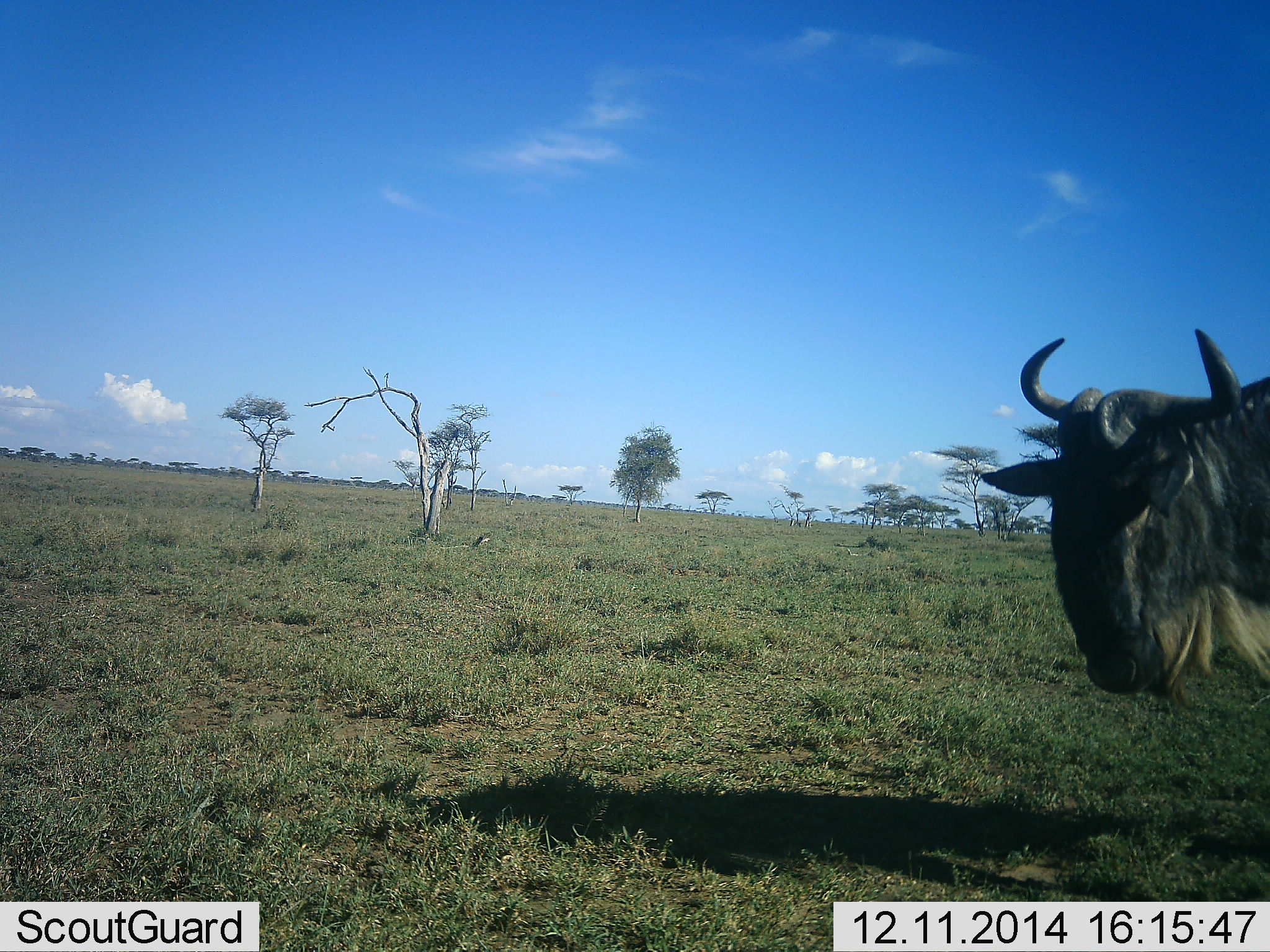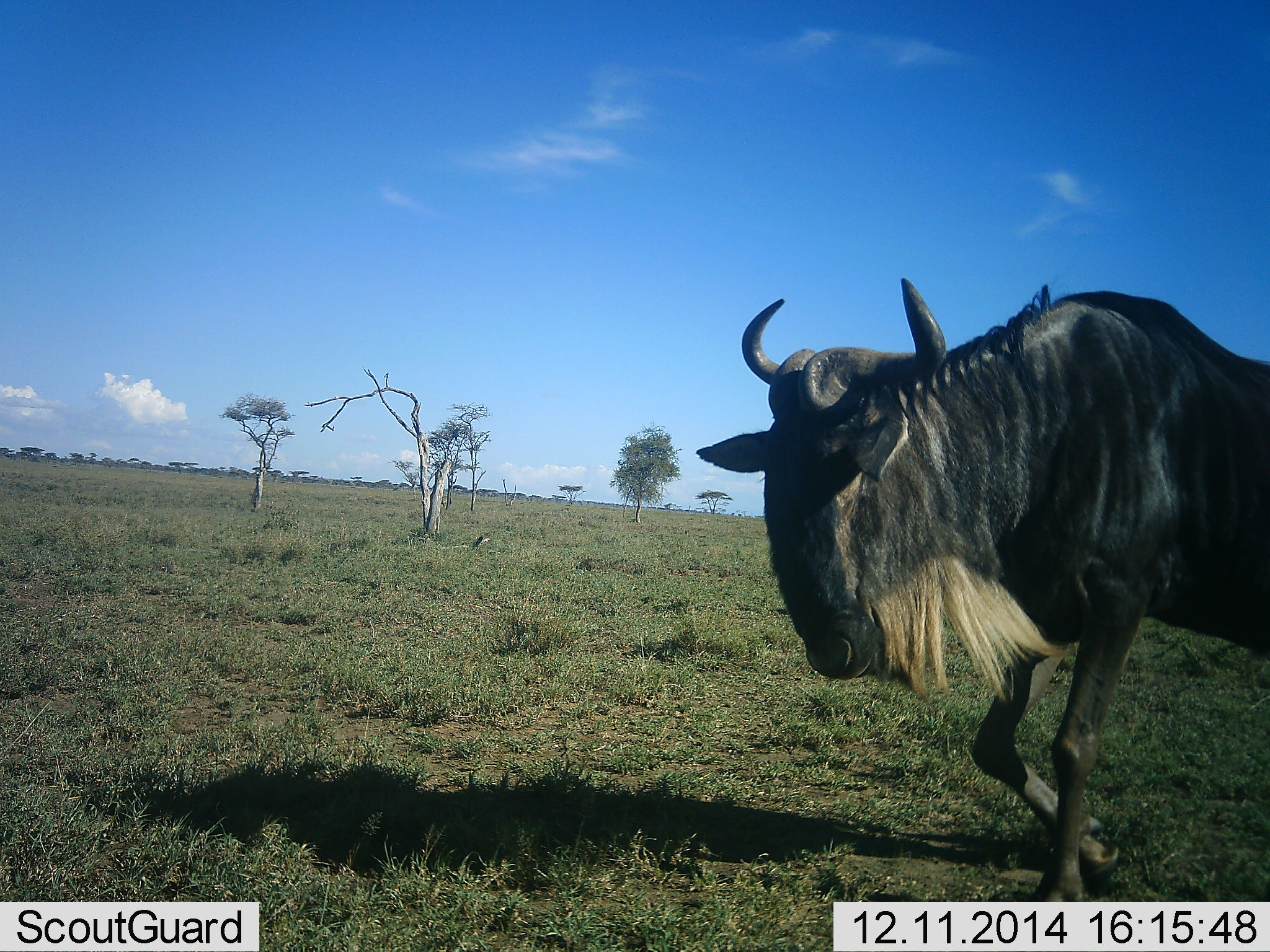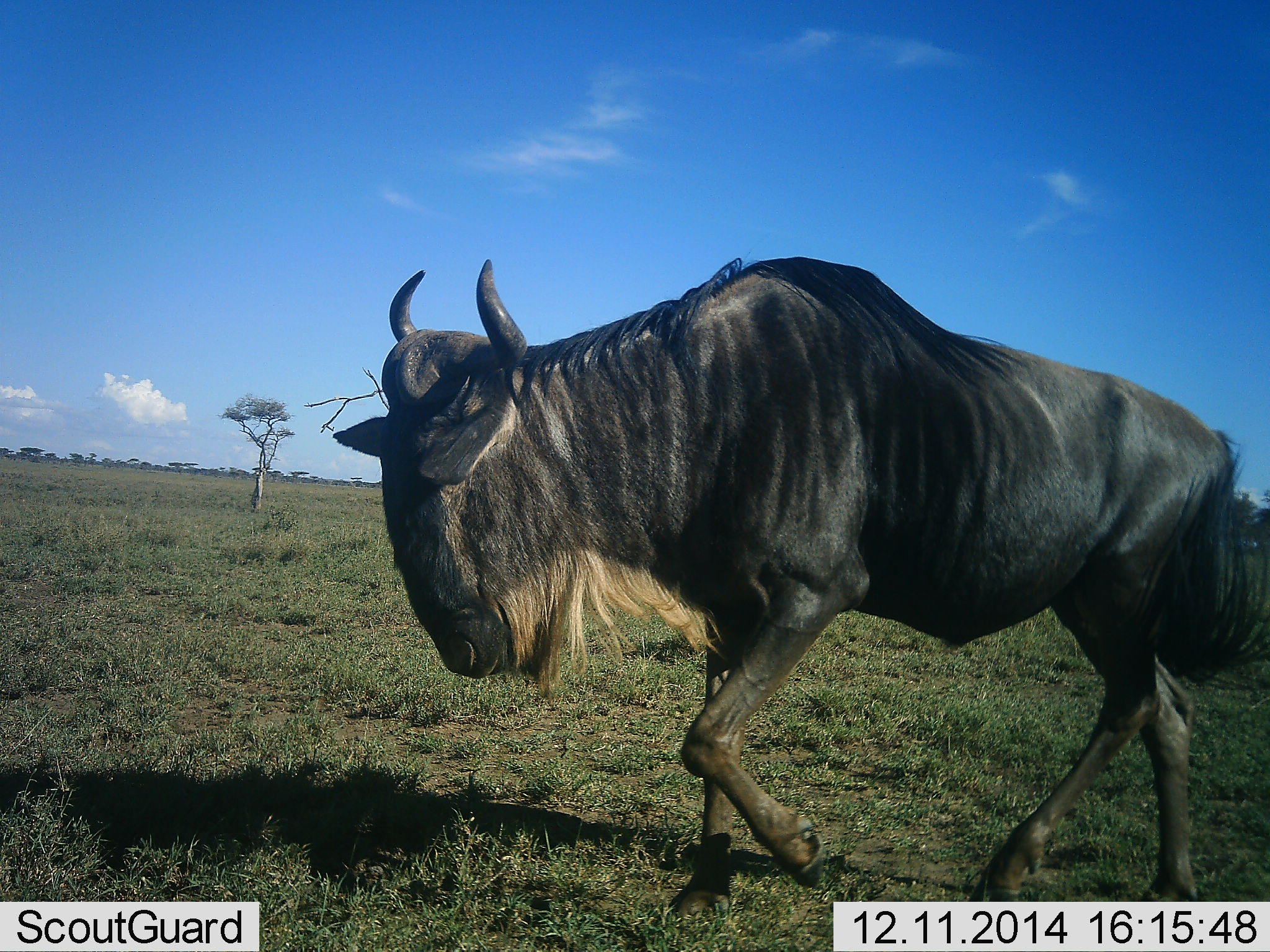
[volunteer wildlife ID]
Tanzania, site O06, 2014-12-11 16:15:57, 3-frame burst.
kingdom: Animalia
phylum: Chordata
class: Mammalia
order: Artiodactyla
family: Bovidae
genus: Connochaetes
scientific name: Connochaetes taurinus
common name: blue wildebeest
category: wildebeest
Wildebeest (blue wildebeest) (Connochaetes taurinus), count 1. Behavior (volunteer vote fractions): standing 0%, resting 0%, moving 100%, interacting 0%. Young present (vote fraction): 0%. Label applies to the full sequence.